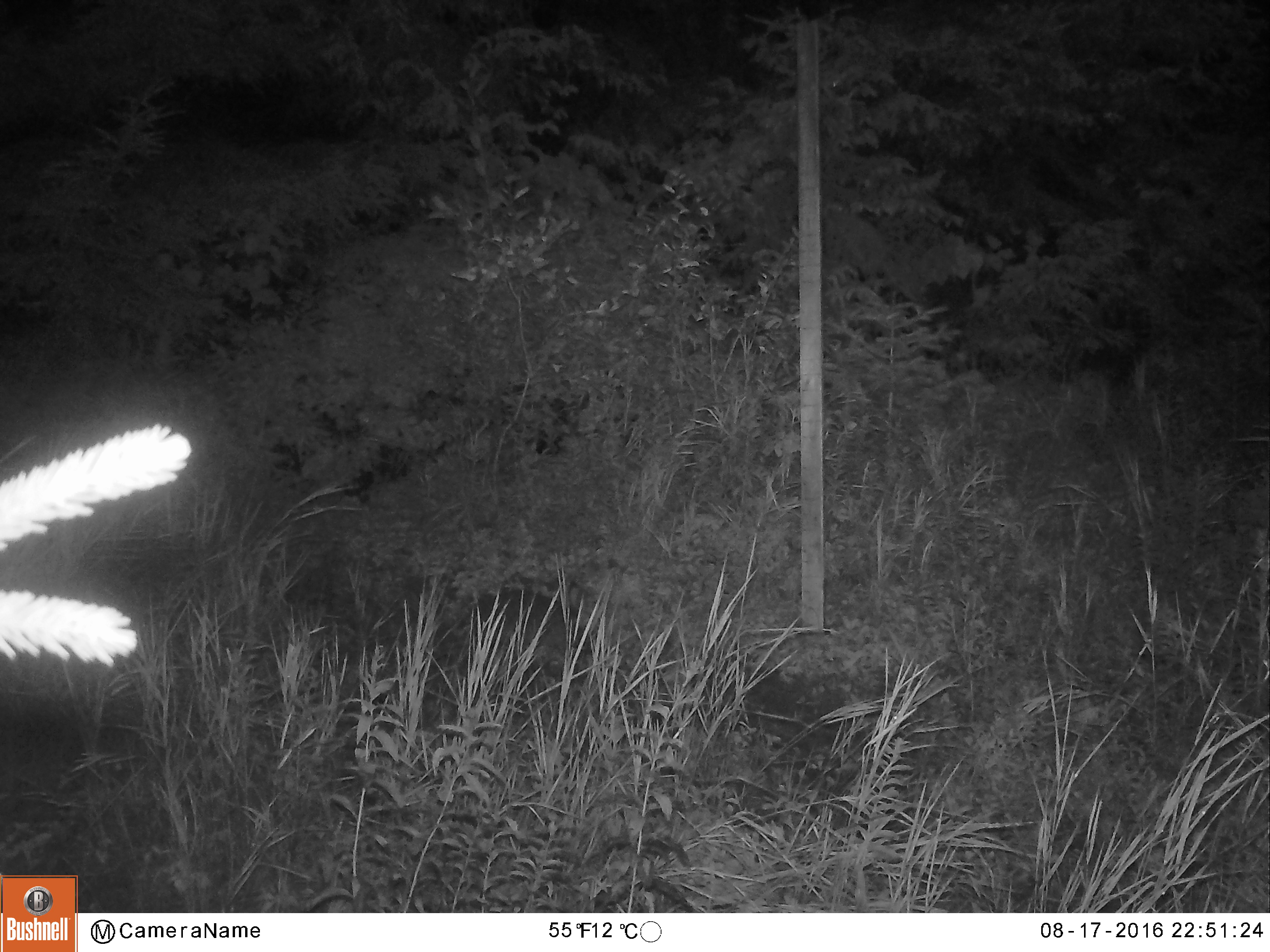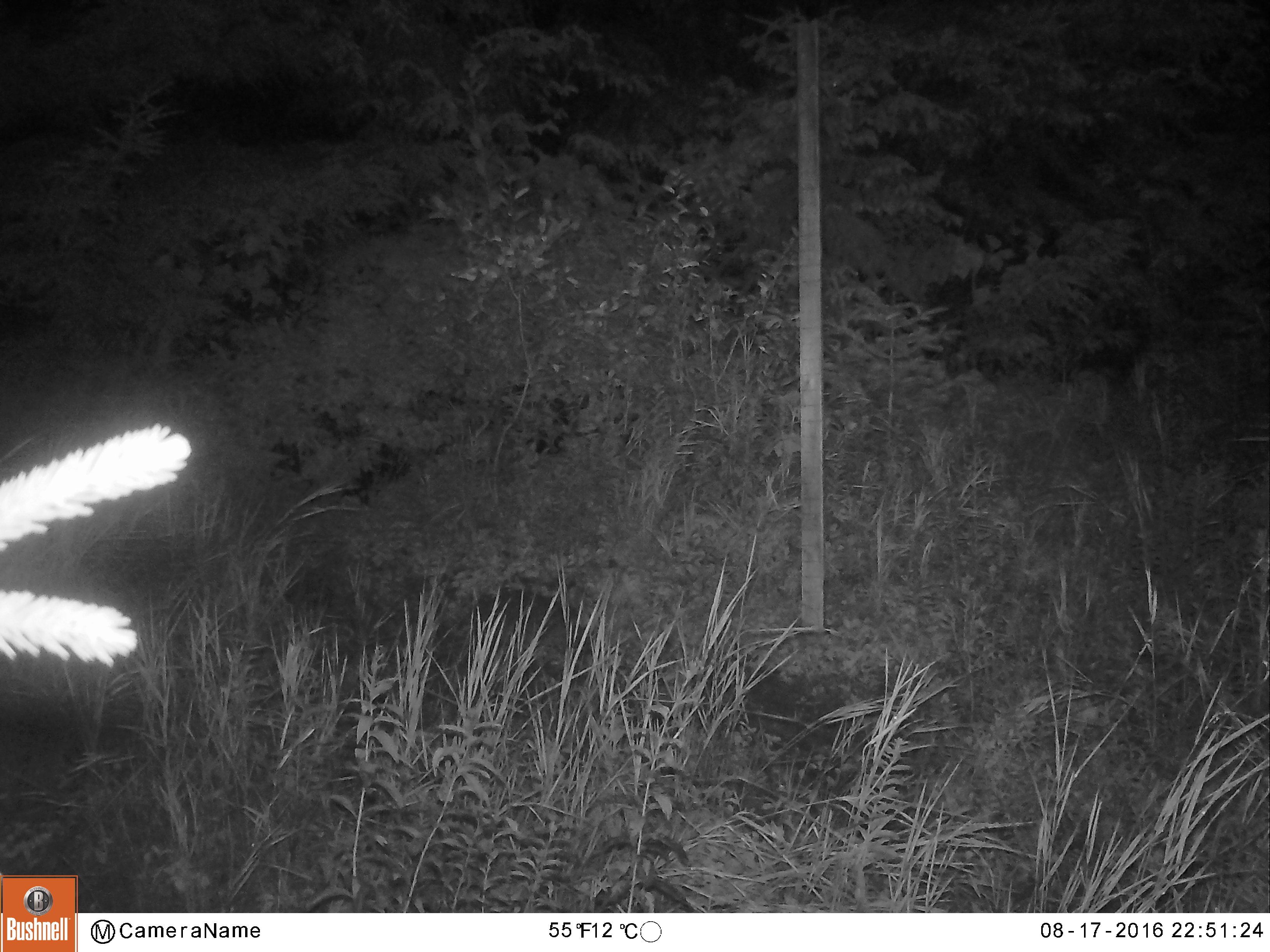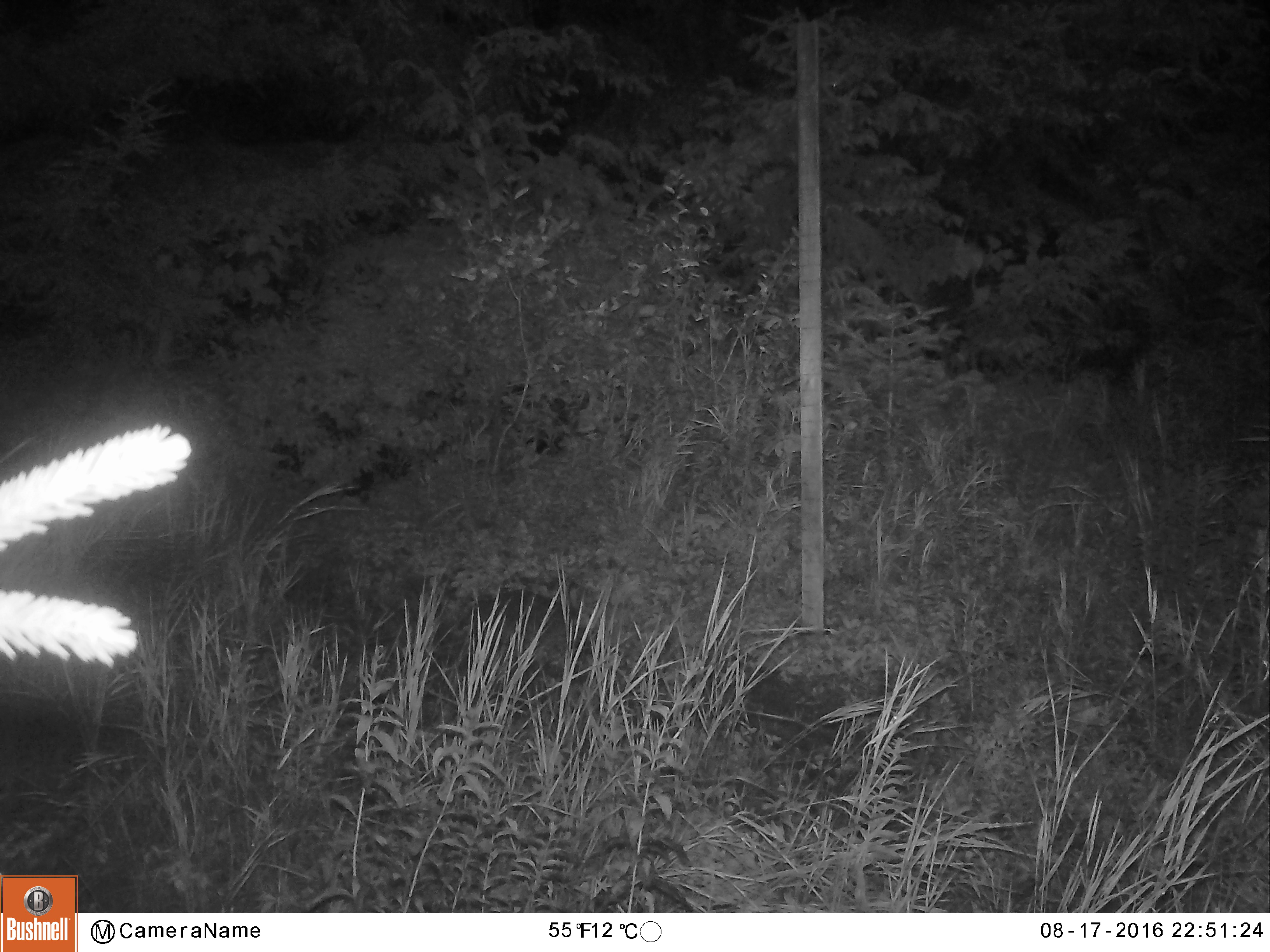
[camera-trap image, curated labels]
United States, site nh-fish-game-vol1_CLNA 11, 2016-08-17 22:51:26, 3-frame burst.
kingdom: Animalia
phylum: Chordata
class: Mammalia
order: Lagomorpha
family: Leporidae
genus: Lepus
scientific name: Lepus americanus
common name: snowshoe hare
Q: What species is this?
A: Snowshoe hare (Lepus americanus).